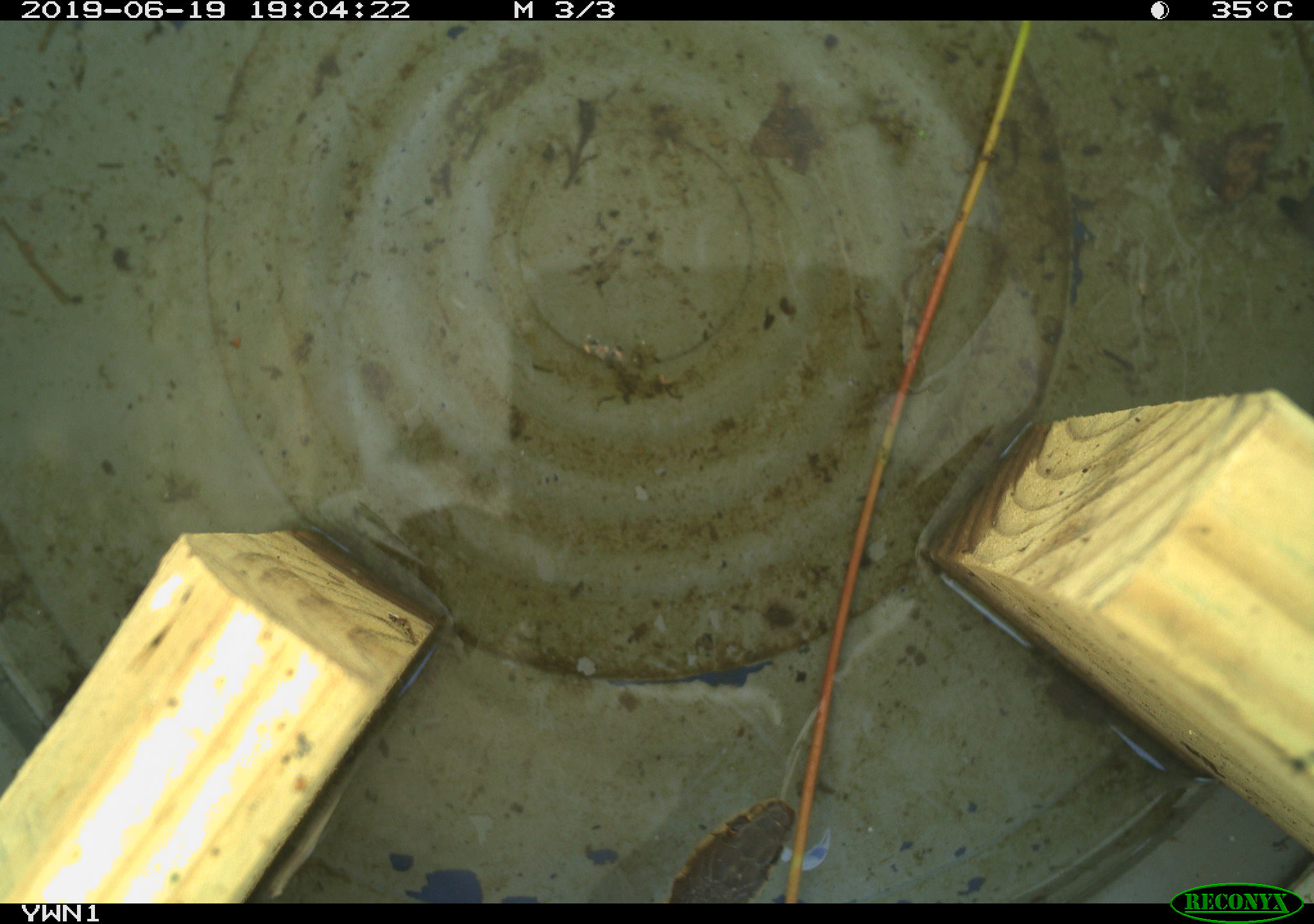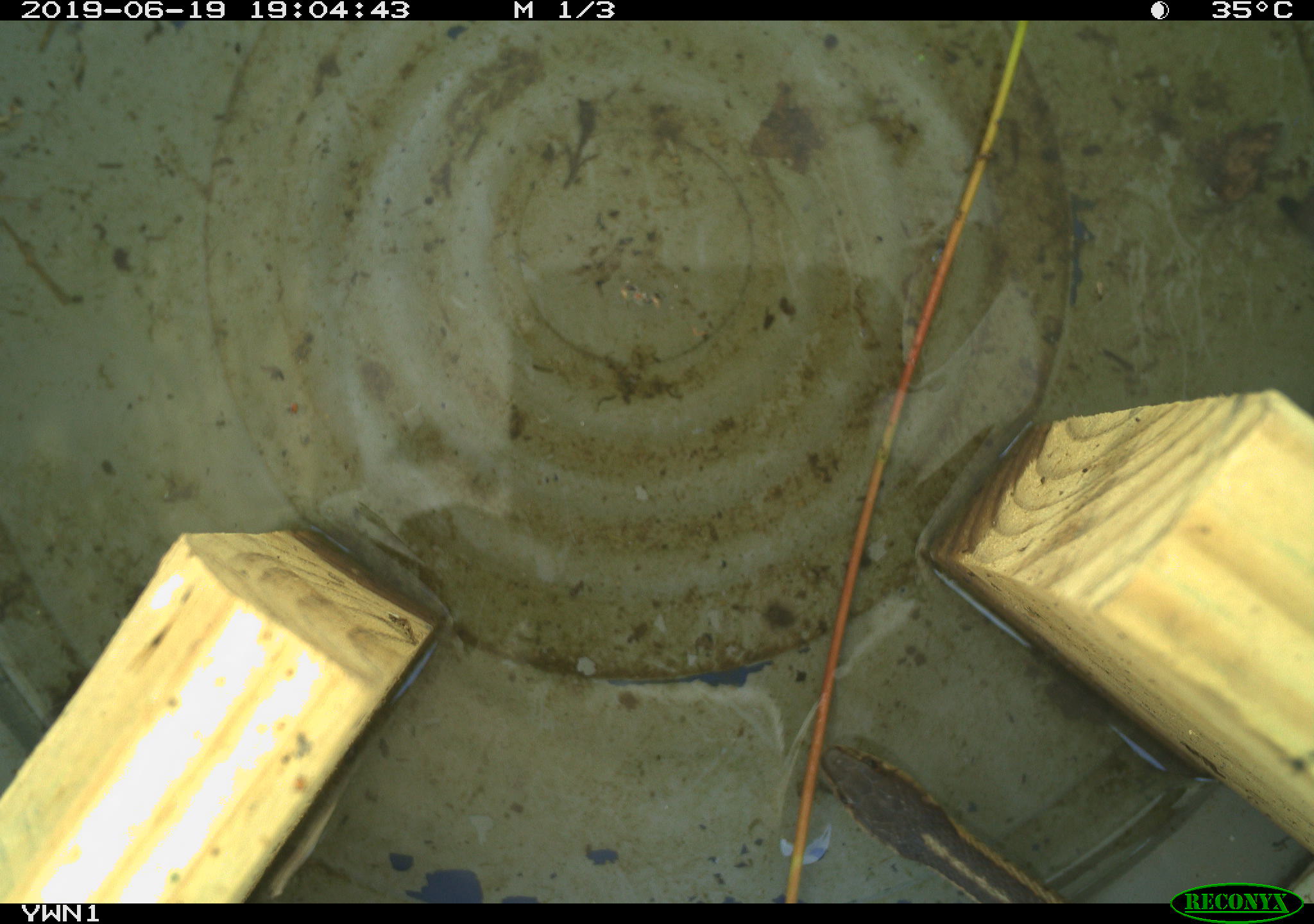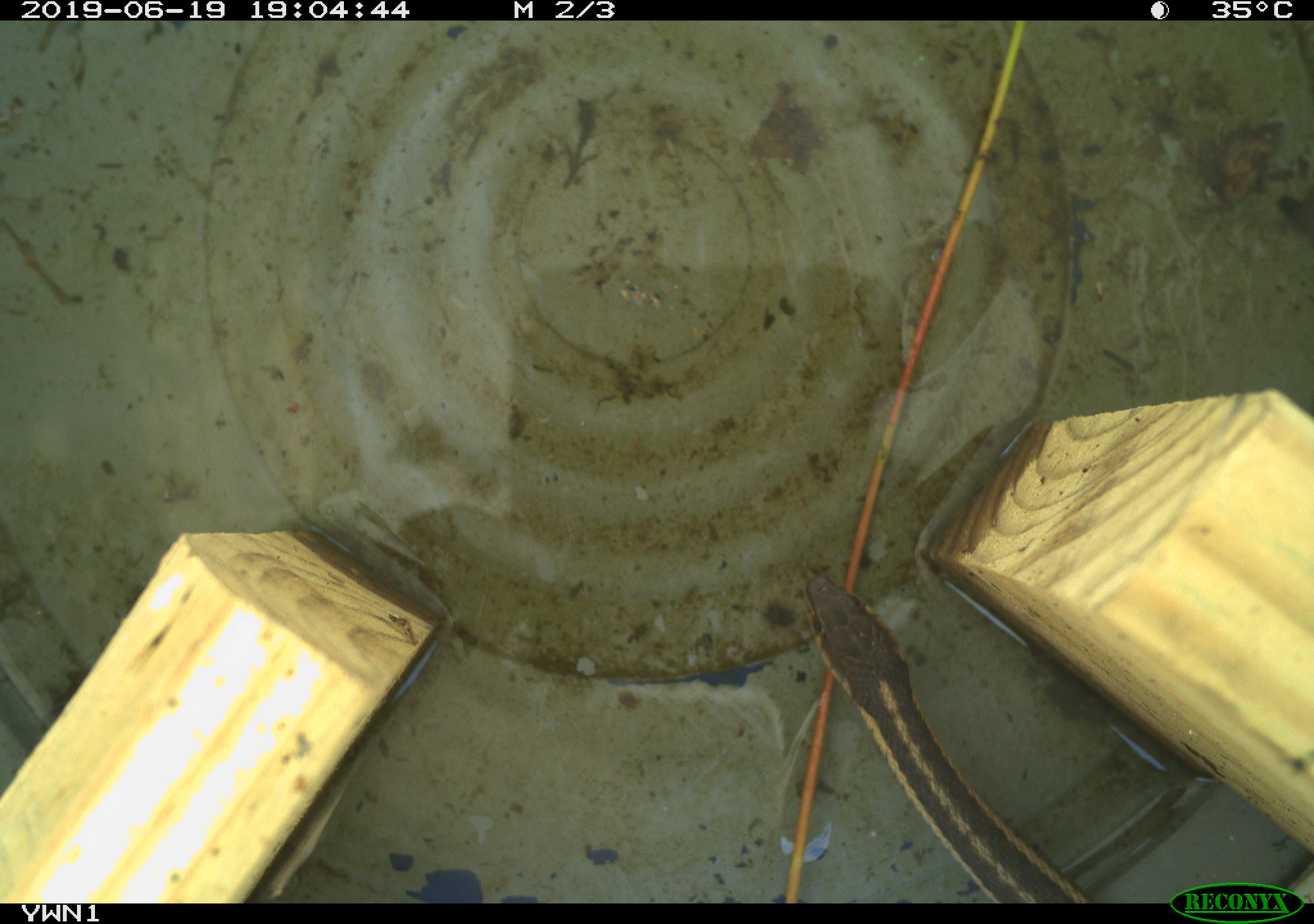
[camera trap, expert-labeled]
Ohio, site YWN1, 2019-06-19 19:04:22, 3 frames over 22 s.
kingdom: Animalia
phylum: Chordata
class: Reptilia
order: Squamata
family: Colubridae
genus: Thamnophis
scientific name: Thamnophis sirtalis sirtalis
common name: eastern gartersnake